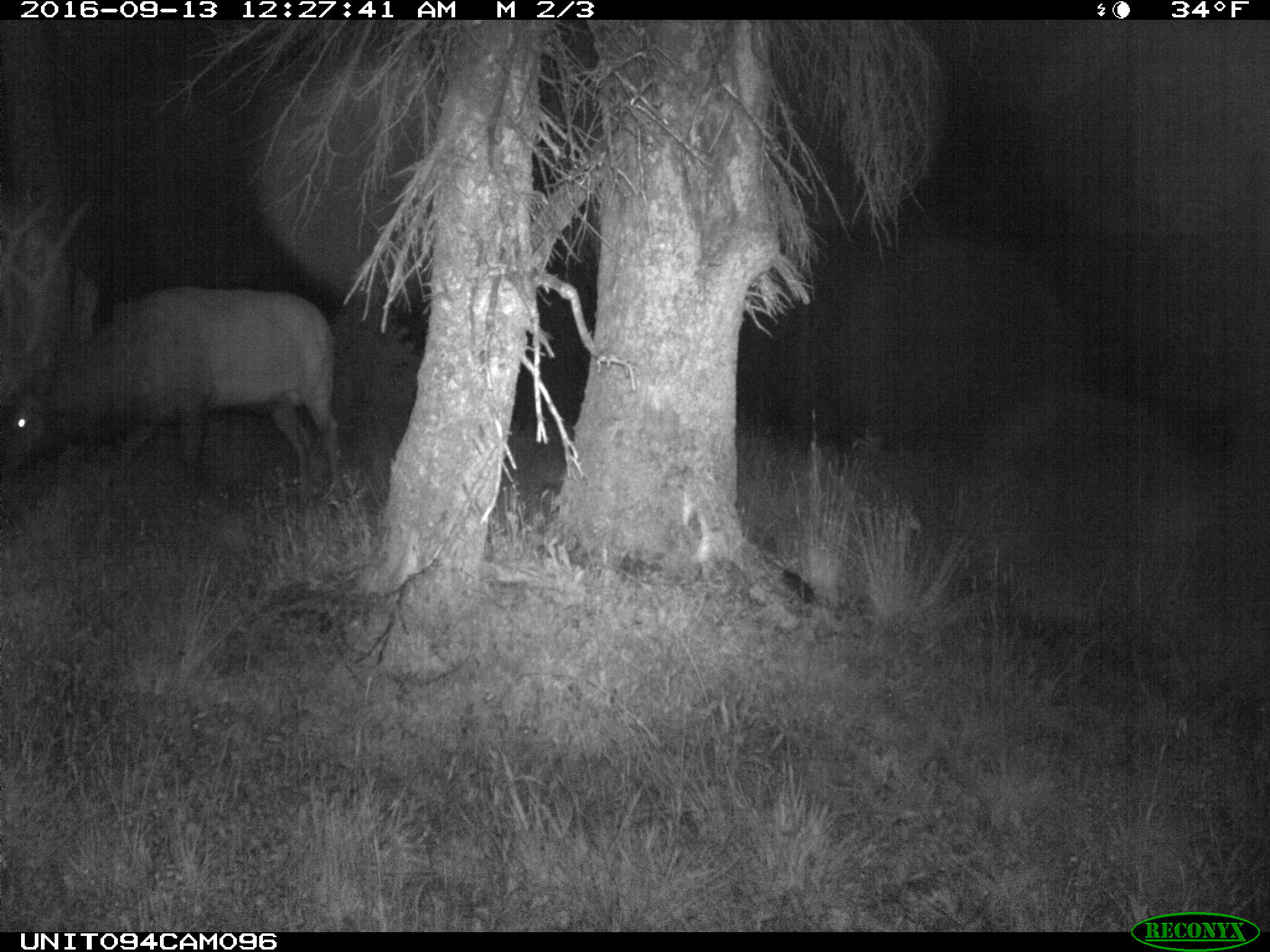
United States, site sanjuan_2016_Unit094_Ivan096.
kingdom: Animalia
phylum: Chordata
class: Mammalia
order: Artiodactyla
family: Cervidae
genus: Cervus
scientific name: Cervus elaphus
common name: red deer